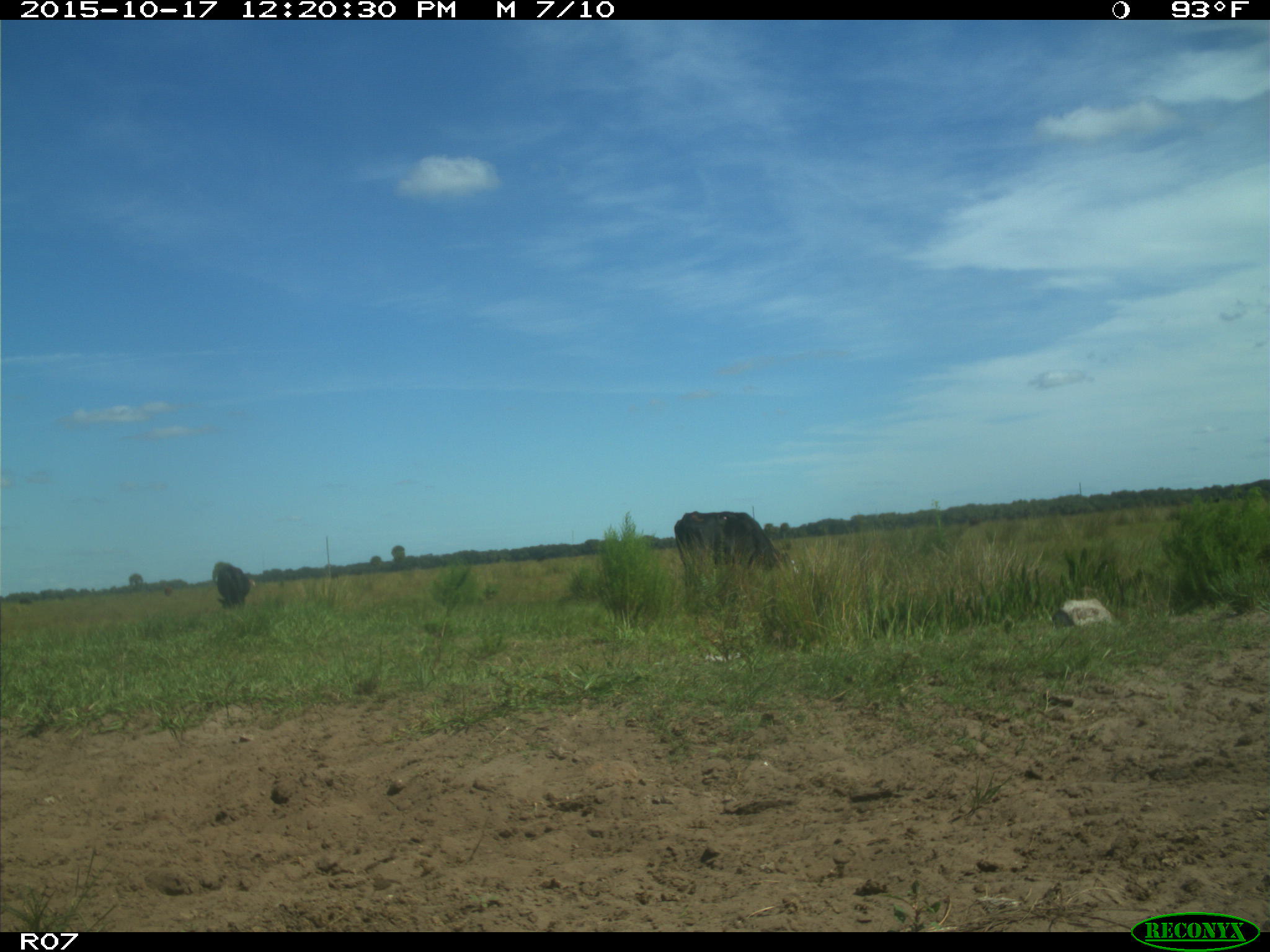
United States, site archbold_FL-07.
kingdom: Animalia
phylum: Chordata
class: Mammalia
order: Artiodactyla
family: Bovidae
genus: Bos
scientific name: Bos taurus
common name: domestic cow